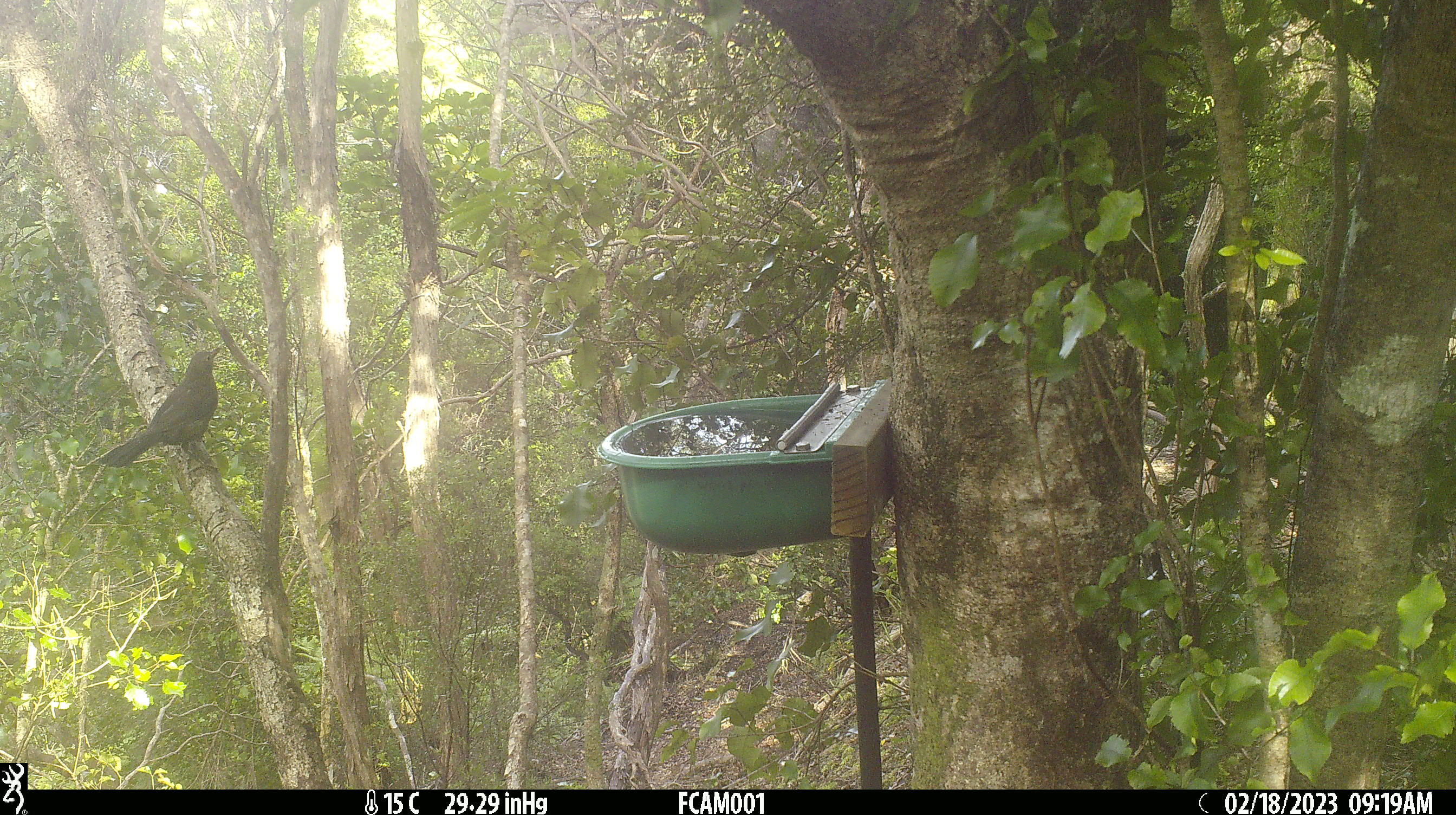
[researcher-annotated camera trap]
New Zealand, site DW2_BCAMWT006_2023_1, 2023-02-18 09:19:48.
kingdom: Animalia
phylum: Chordata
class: Aves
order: Passeriformes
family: Turdidae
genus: Turdus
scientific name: Turdus merula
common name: eurasian blackbird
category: blackbird